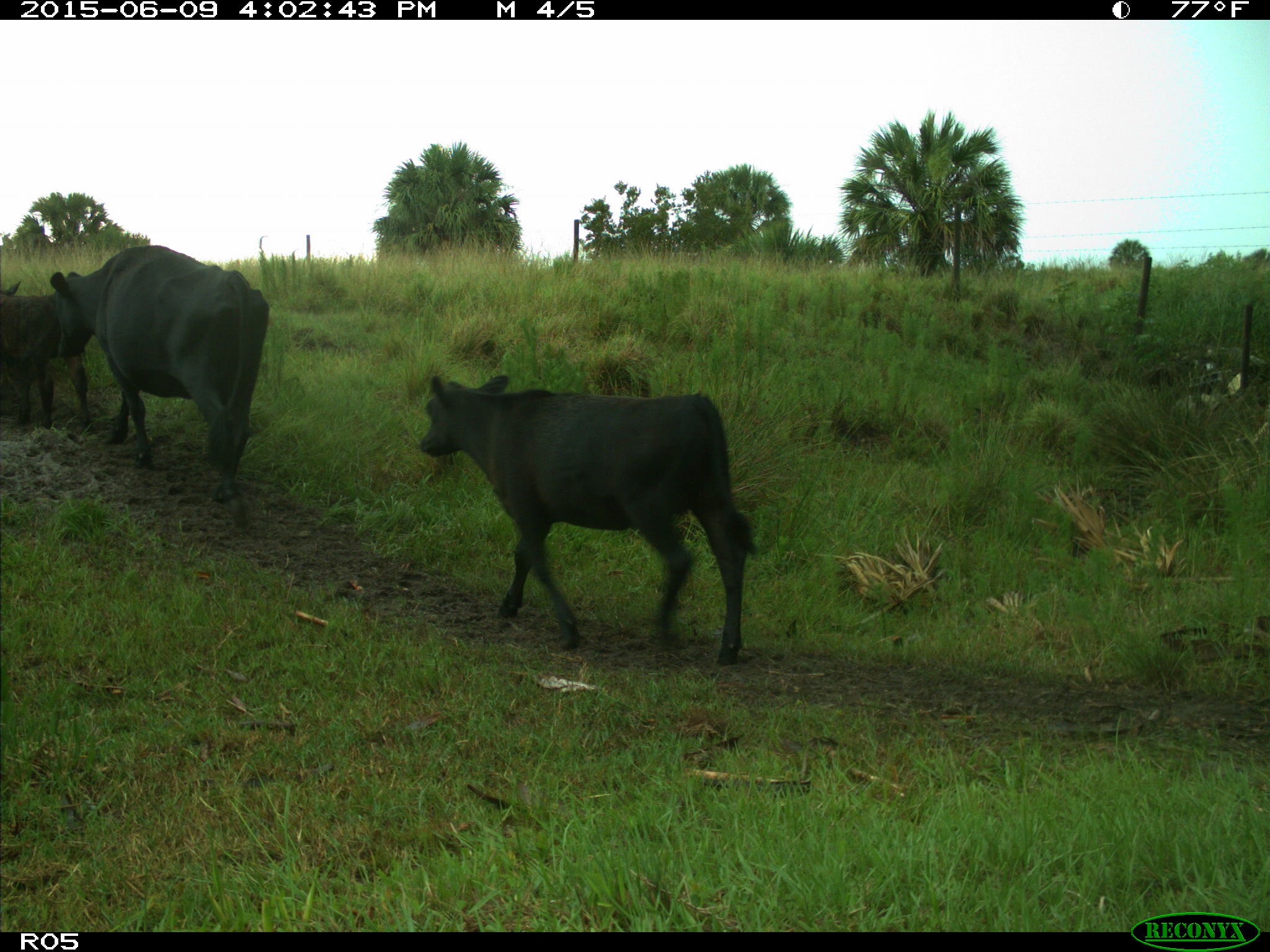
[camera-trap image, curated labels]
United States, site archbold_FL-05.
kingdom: Animalia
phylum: Chordata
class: Mammalia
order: Artiodactyla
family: Bovidae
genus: Bos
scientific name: Bos taurus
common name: domestic cow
Bos taurus (domestic cow).